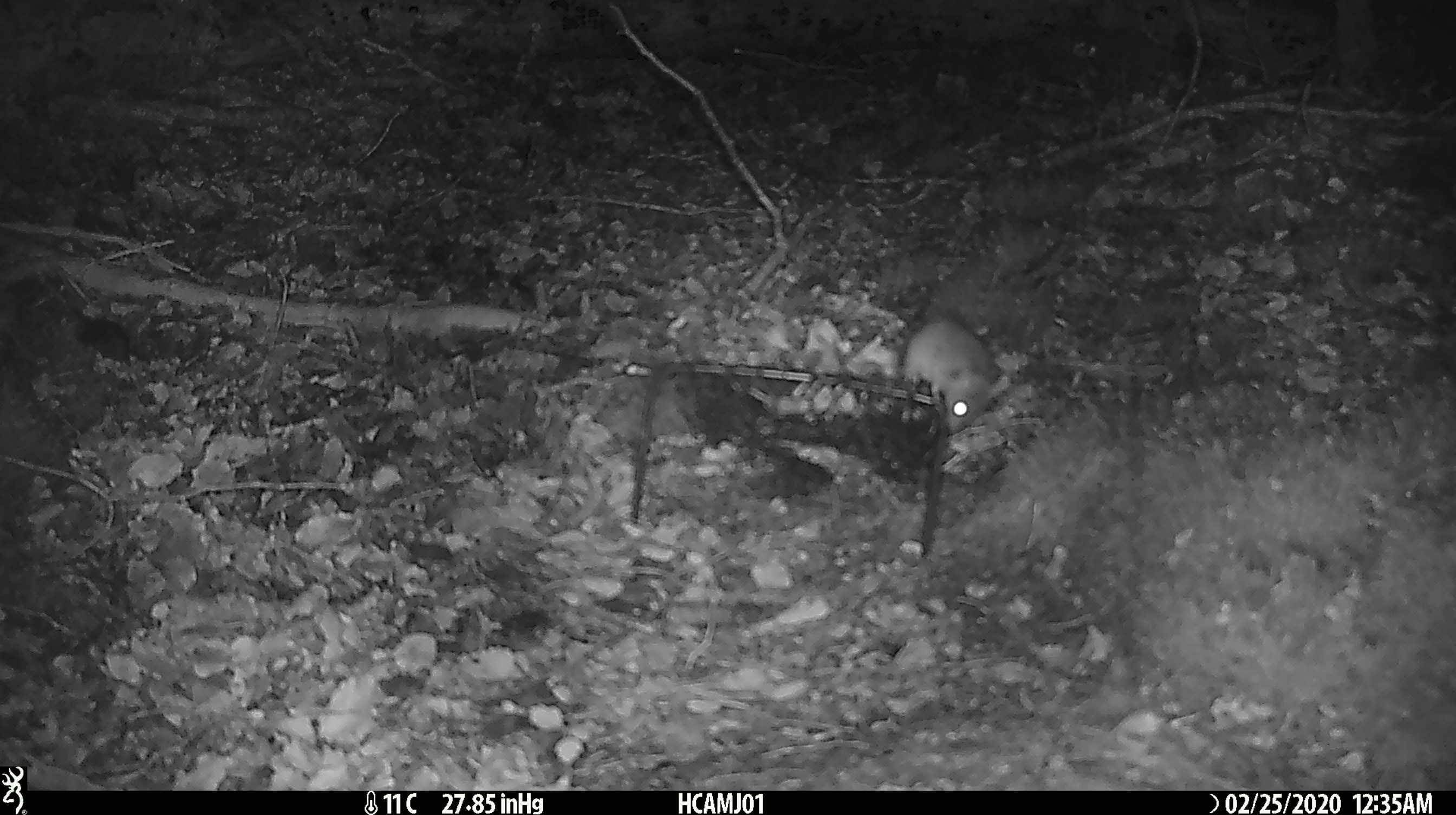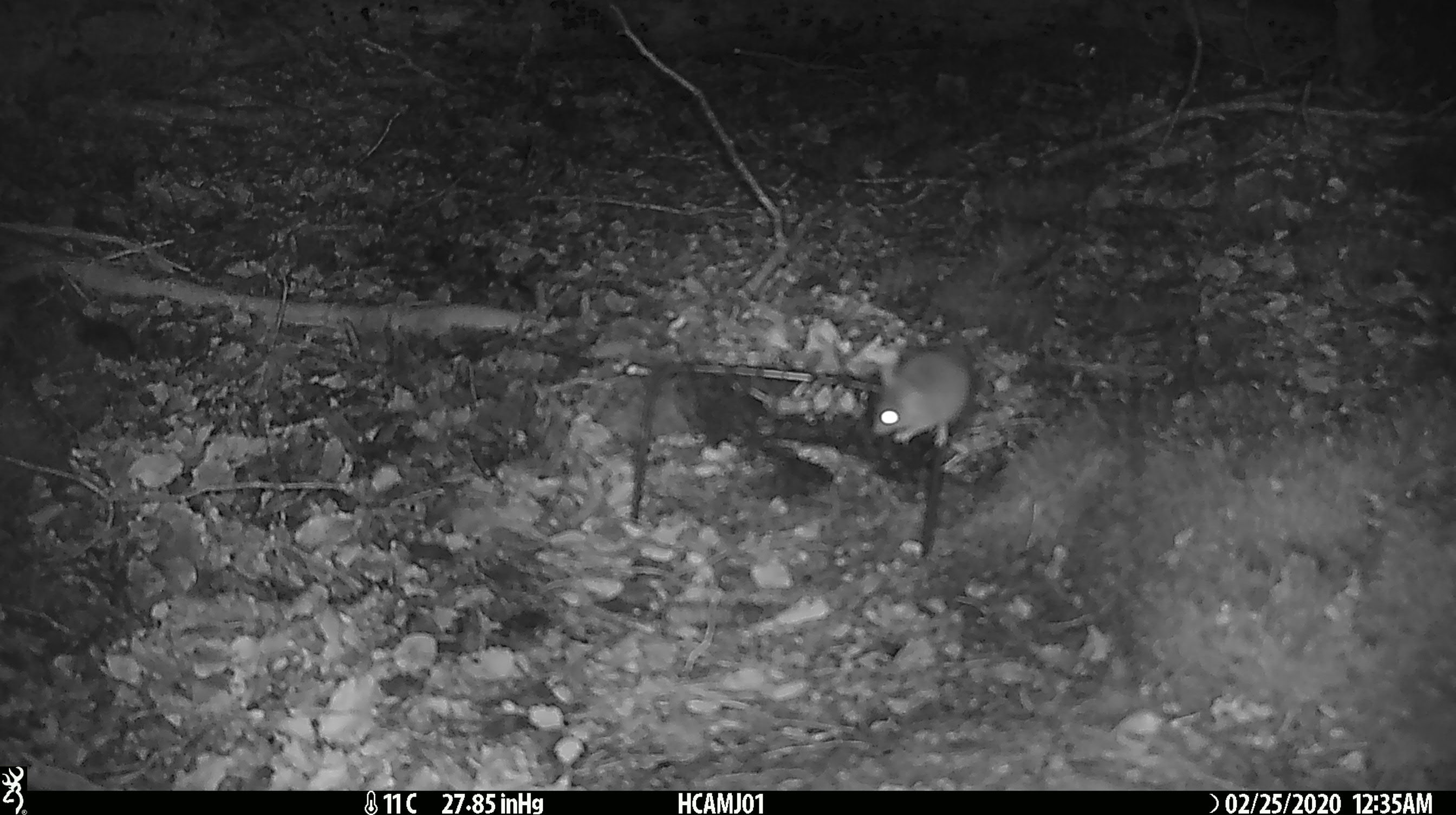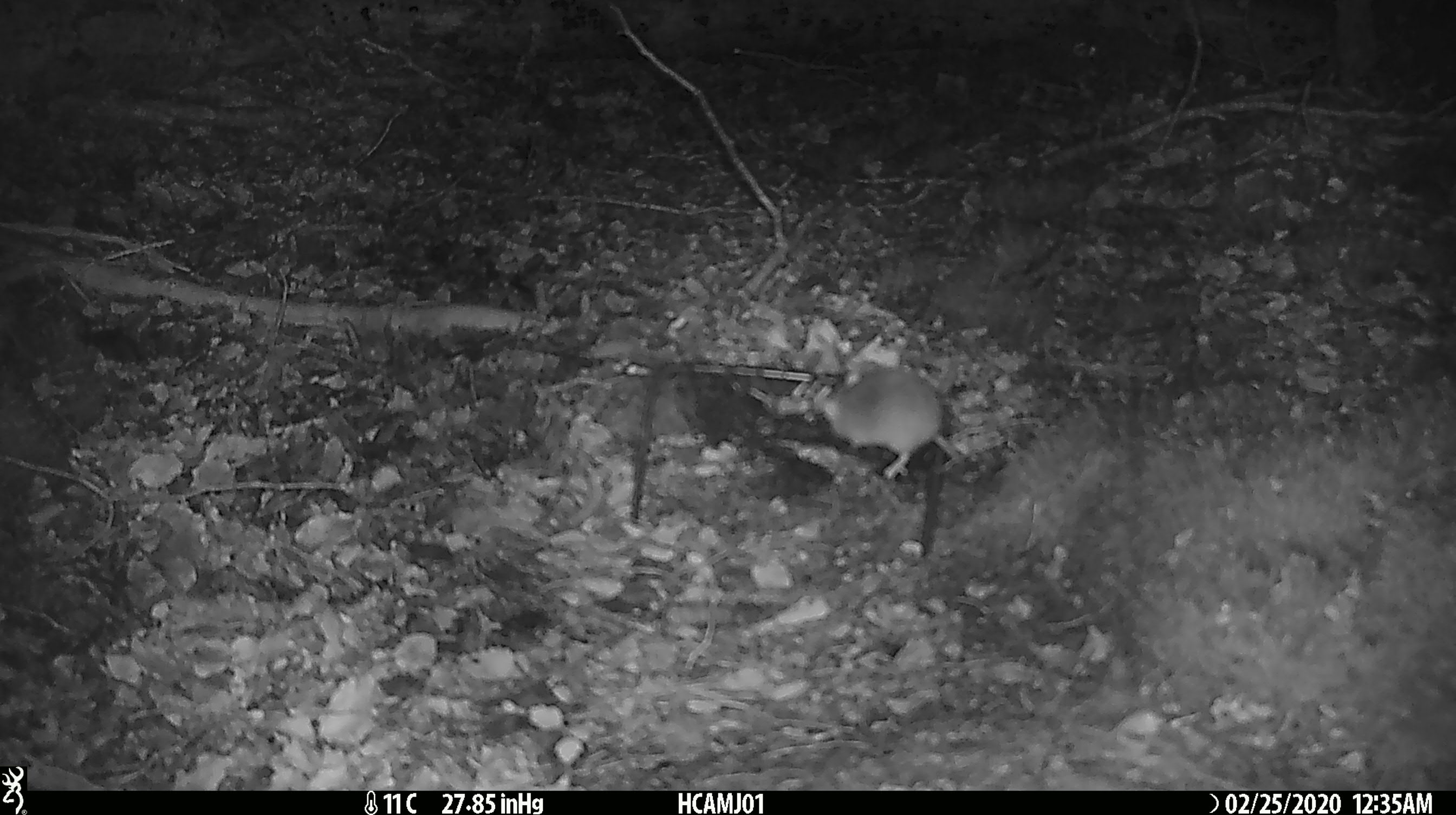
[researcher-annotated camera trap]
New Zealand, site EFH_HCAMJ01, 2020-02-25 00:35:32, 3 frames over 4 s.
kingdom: Animalia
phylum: Chordata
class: Mammalia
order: Rodentia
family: Muridae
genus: Mus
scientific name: Mus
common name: mouse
Mouse (Mus).